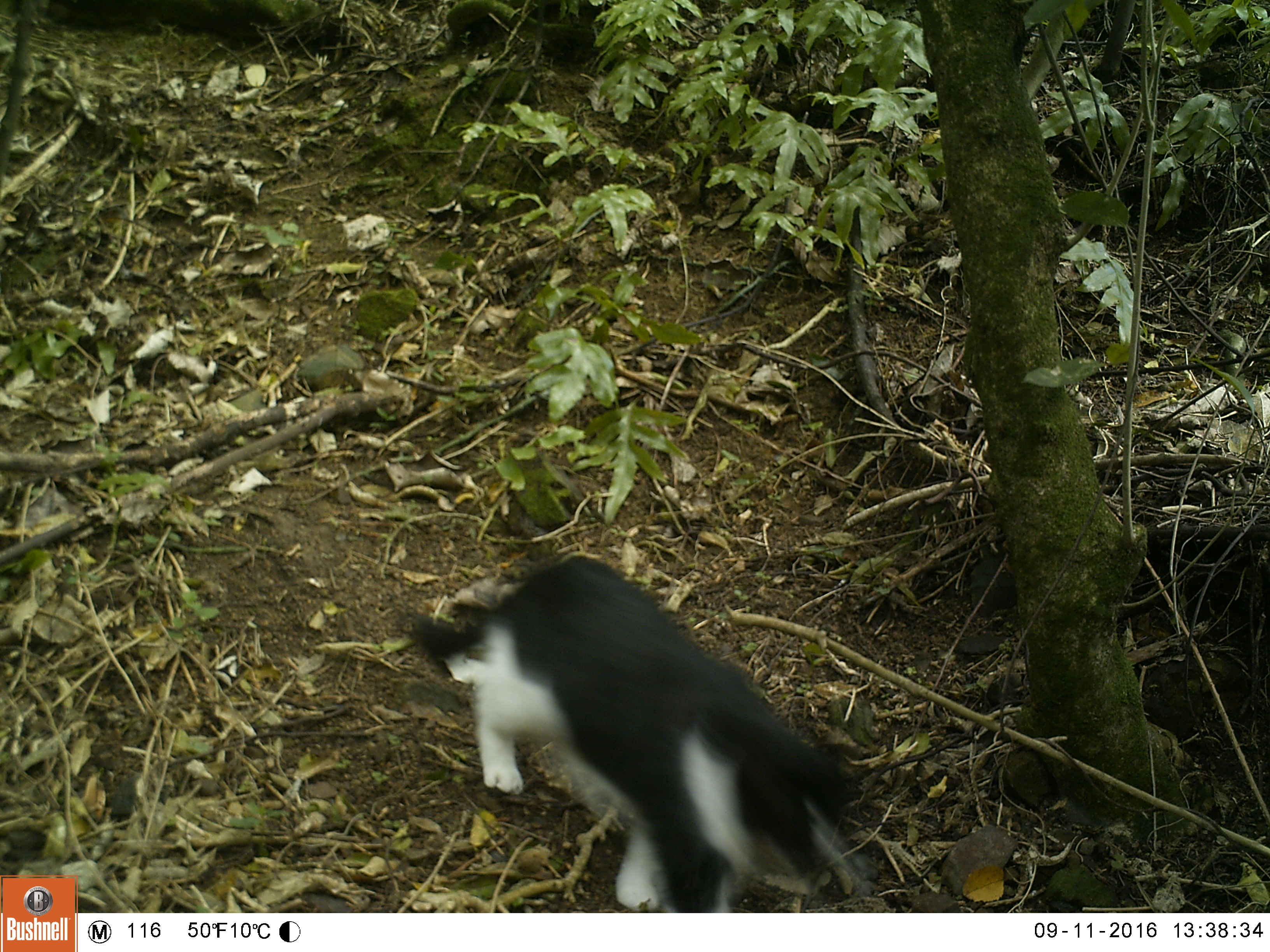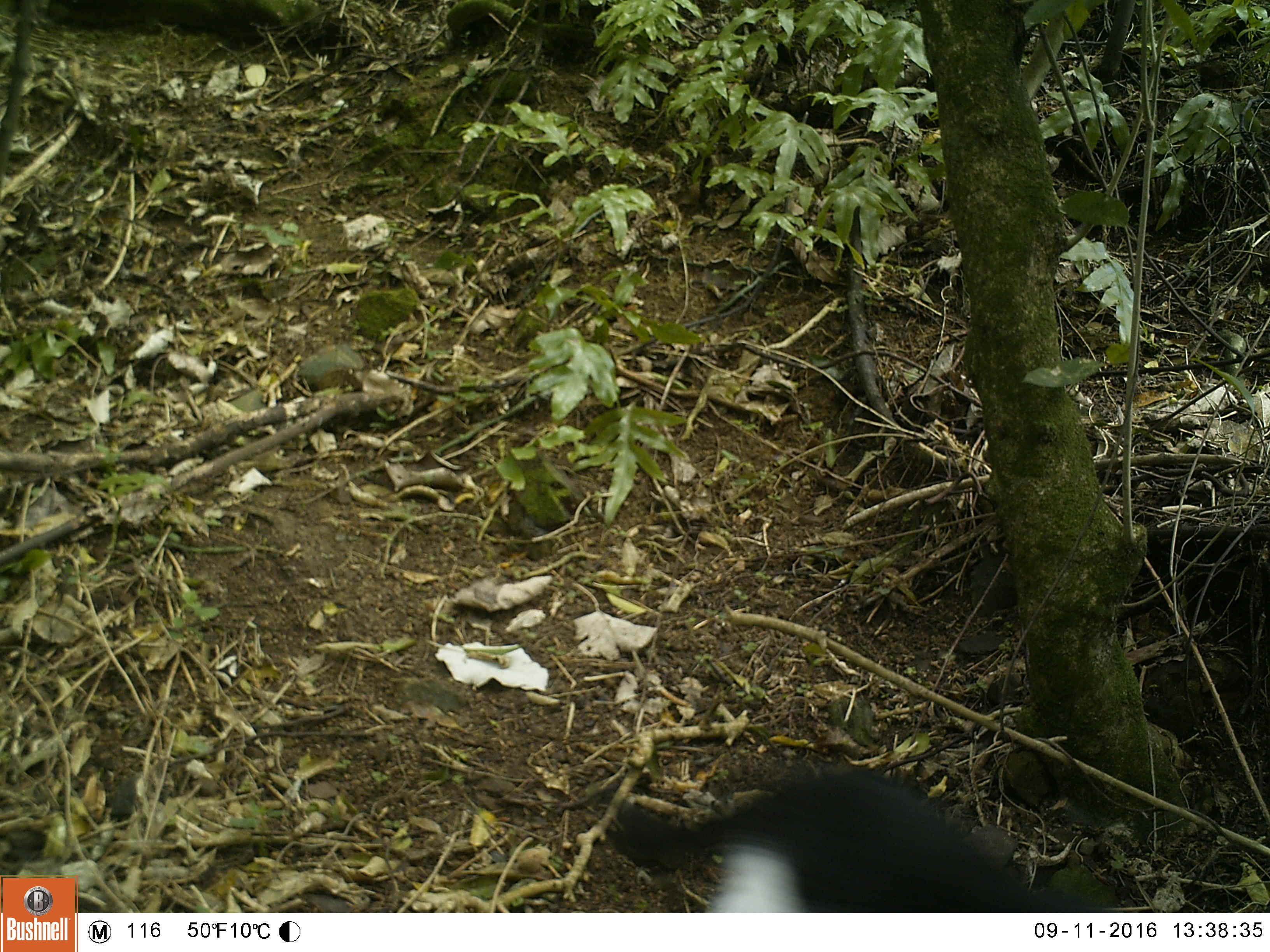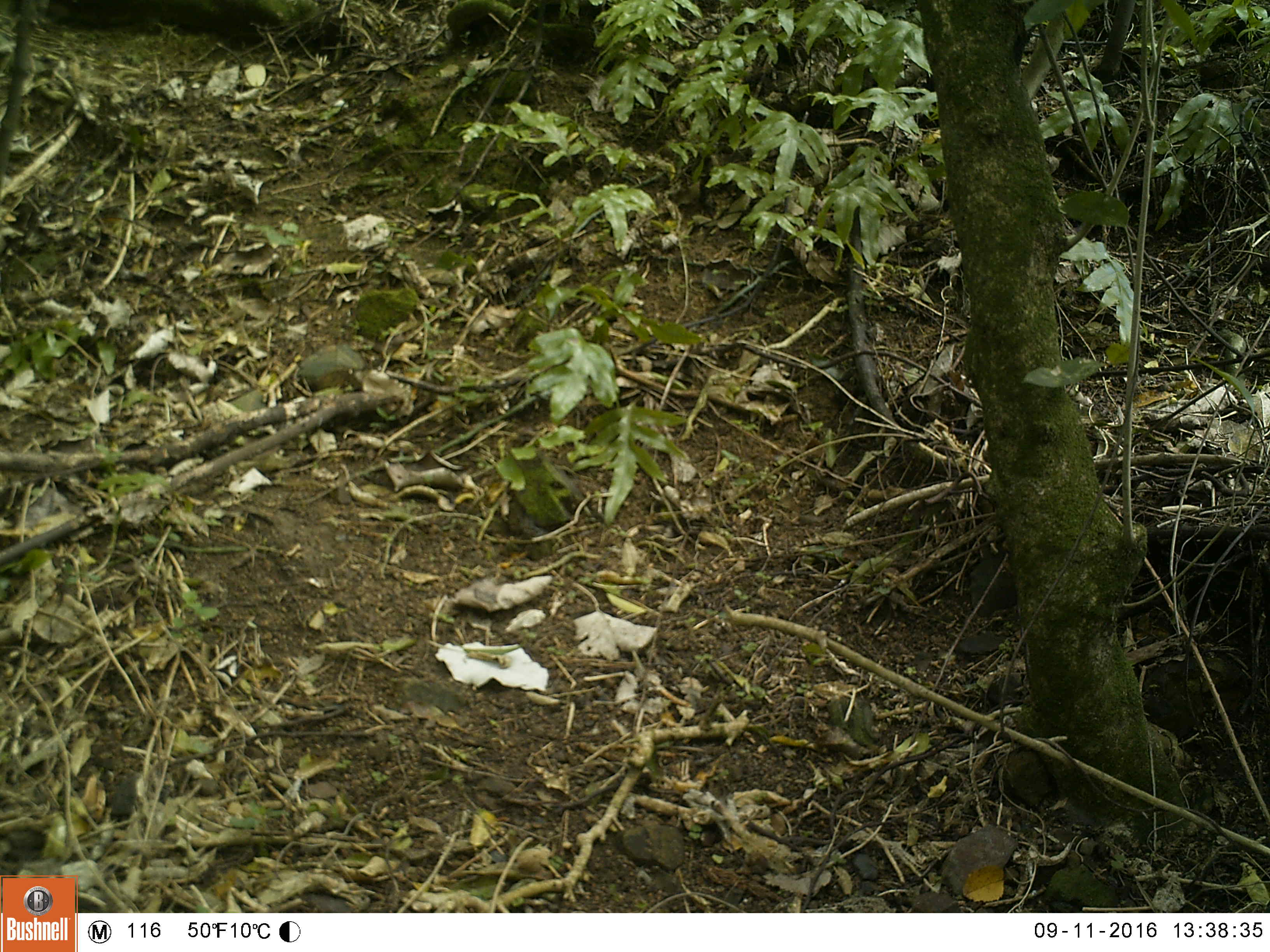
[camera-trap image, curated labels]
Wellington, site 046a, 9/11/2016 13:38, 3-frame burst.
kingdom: Animalia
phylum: Chordata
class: Mammalia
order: Carnivora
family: Felidae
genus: Felis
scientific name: Felis catus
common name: cat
Cat (Felis catus).